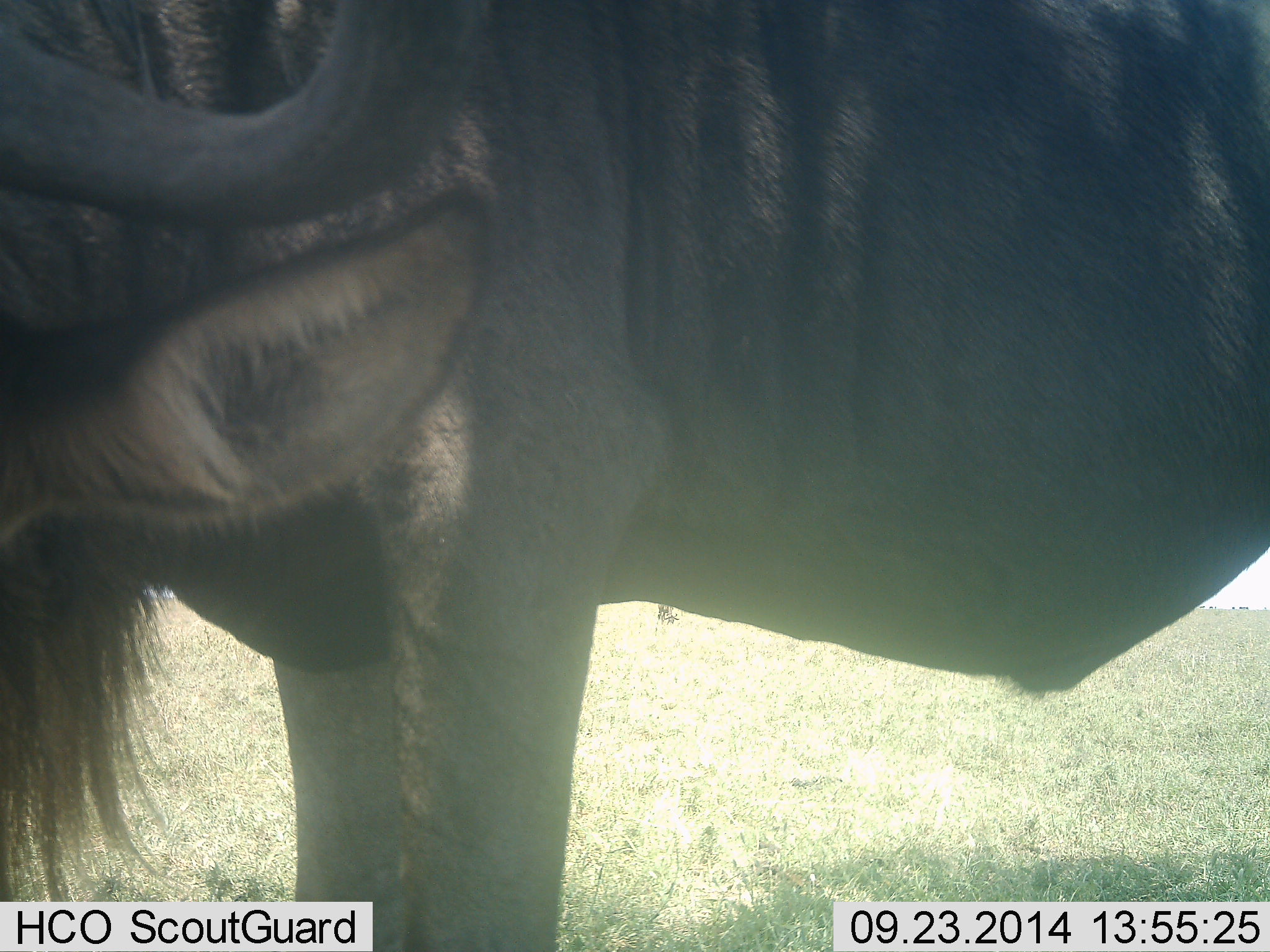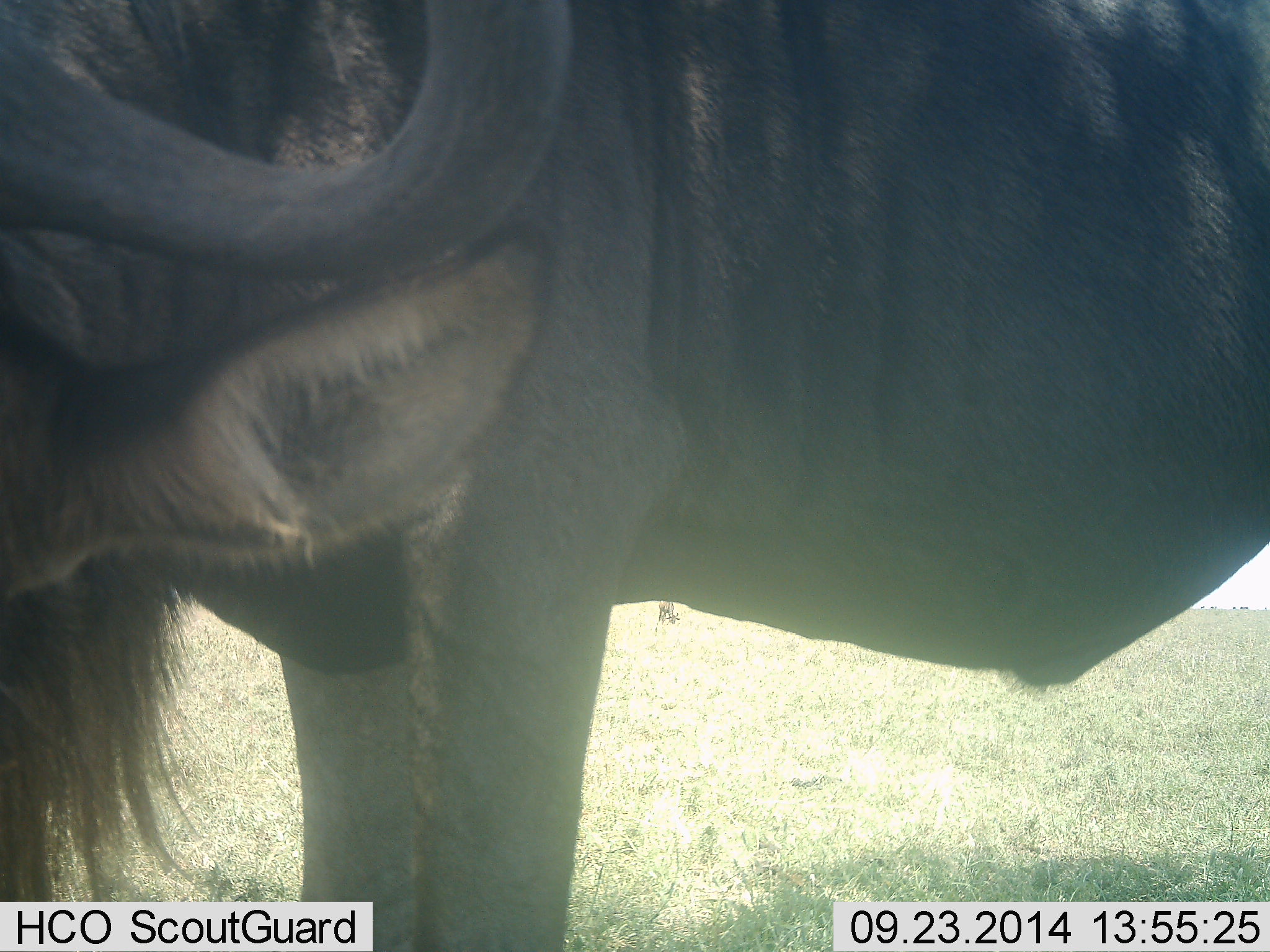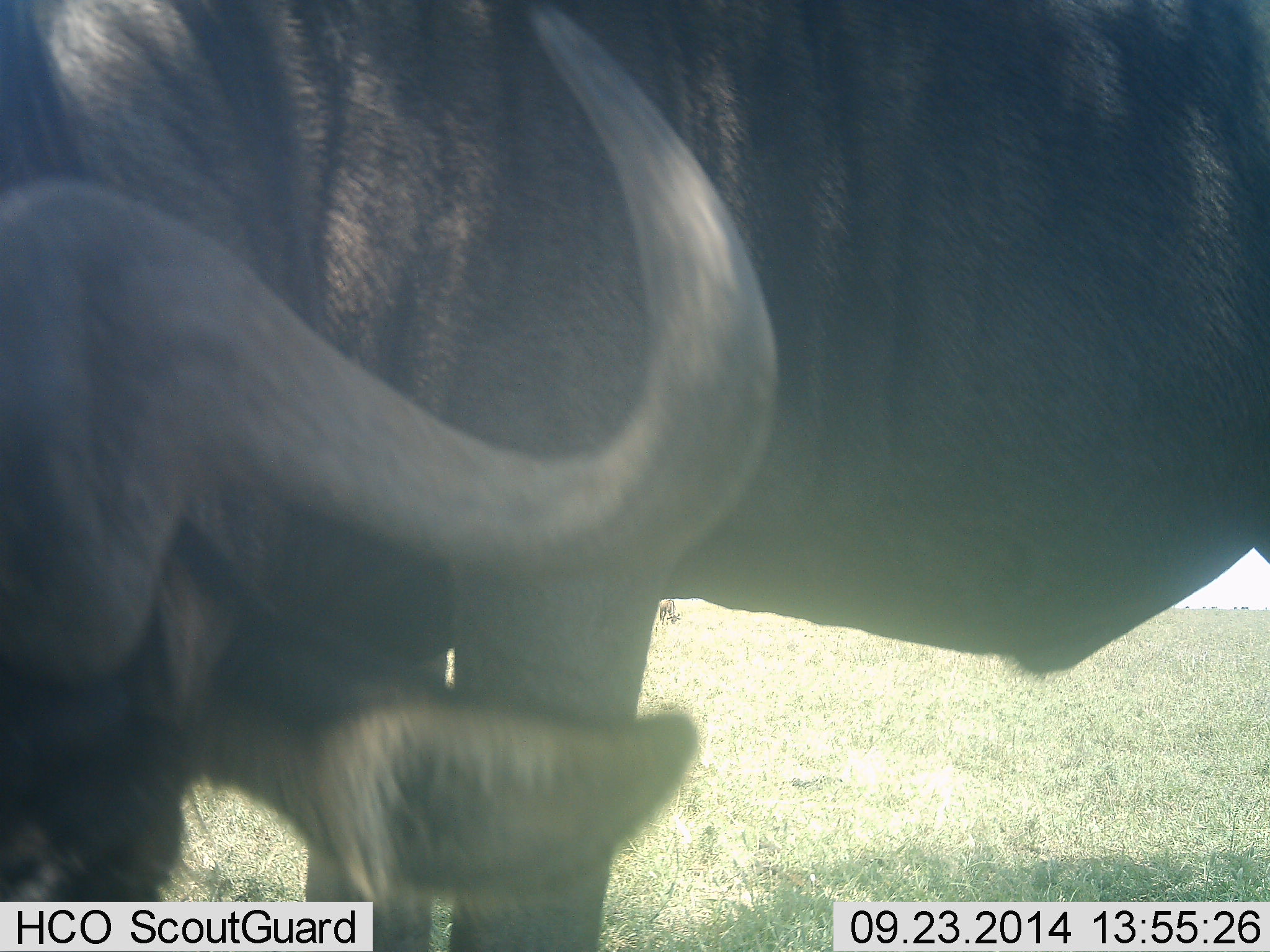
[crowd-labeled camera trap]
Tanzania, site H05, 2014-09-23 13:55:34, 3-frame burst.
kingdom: Animalia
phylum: Chordata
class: Mammalia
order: Artiodactyla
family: Bovidae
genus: Connochaetes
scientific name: Connochaetes taurinus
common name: blue wildebeest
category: wildebeest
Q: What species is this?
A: Wildebeest (blue wildebeest) (Connochaetes taurinus).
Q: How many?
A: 1.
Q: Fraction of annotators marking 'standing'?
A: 90%.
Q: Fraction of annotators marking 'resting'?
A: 0%.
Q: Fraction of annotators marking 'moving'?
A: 0%.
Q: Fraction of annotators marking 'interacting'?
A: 0%.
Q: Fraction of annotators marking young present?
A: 0%.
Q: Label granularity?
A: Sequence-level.